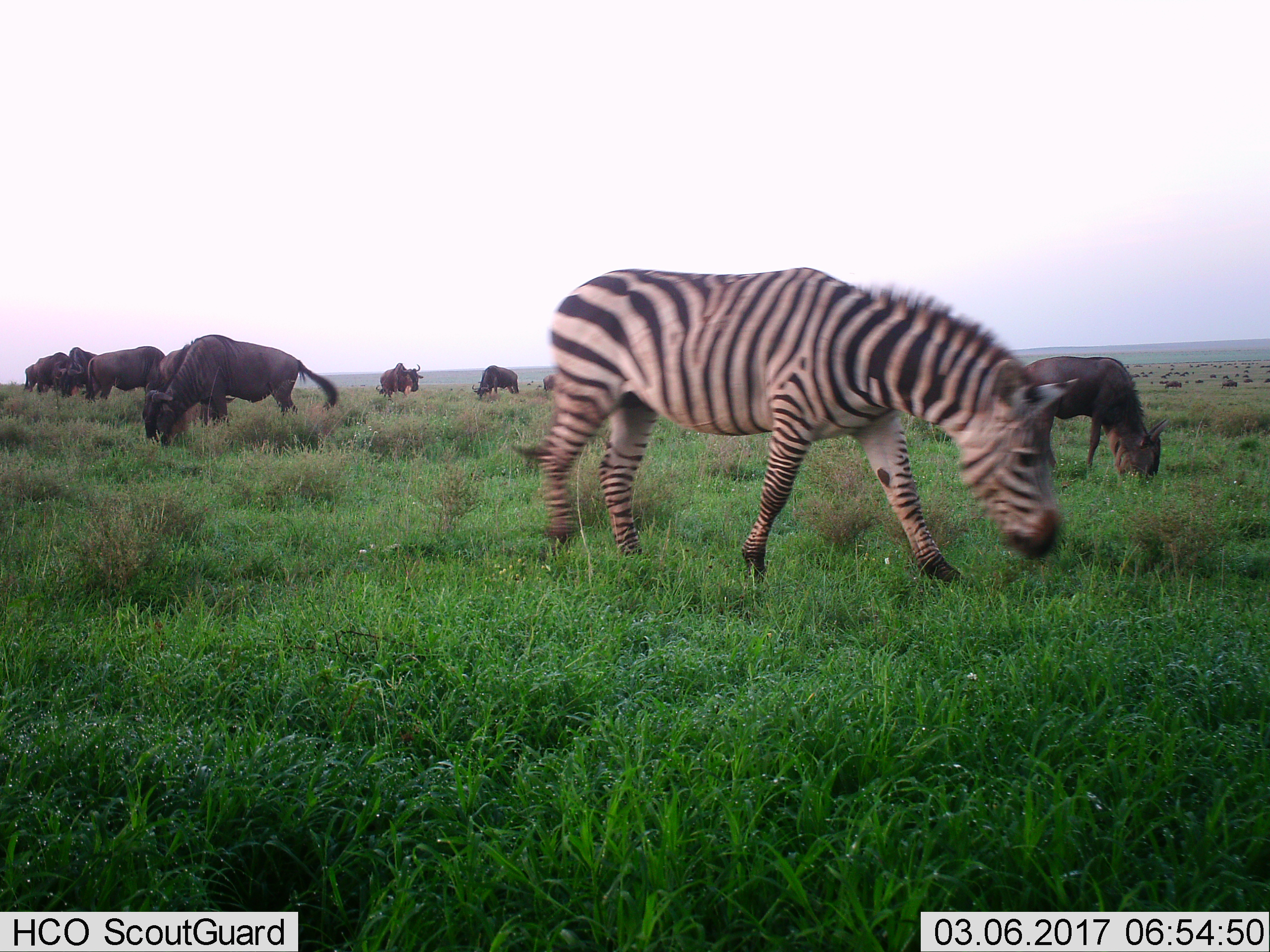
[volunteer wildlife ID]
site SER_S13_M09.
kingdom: Animalia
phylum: Chordata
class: Mammalia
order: Artiodactyla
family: Bovidae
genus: Connochaetes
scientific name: Connochaetes taurinus taurinus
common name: blue wildebeest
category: wildebeestblue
Wildebeestblue (blue wildebeest) (Connochaetes taurinus taurinus), count 9. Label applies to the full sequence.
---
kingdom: Animalia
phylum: Chordata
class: Mammalia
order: Perissodactyla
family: Equidae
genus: Equus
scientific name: Equus quagga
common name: plains zebra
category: zebraplains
Zebraplains (plains zebra) (Equus quagga), count 1. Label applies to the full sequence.